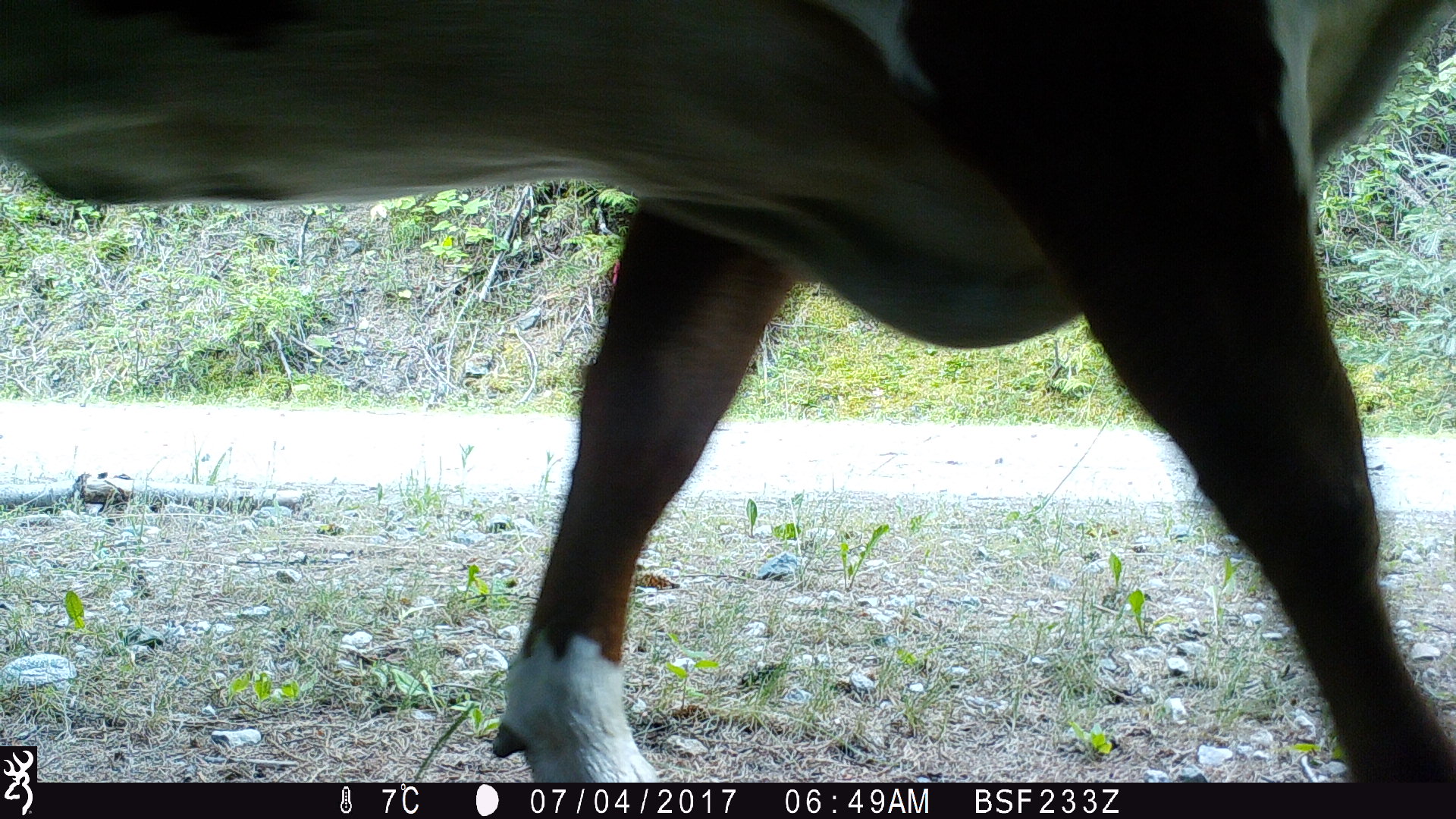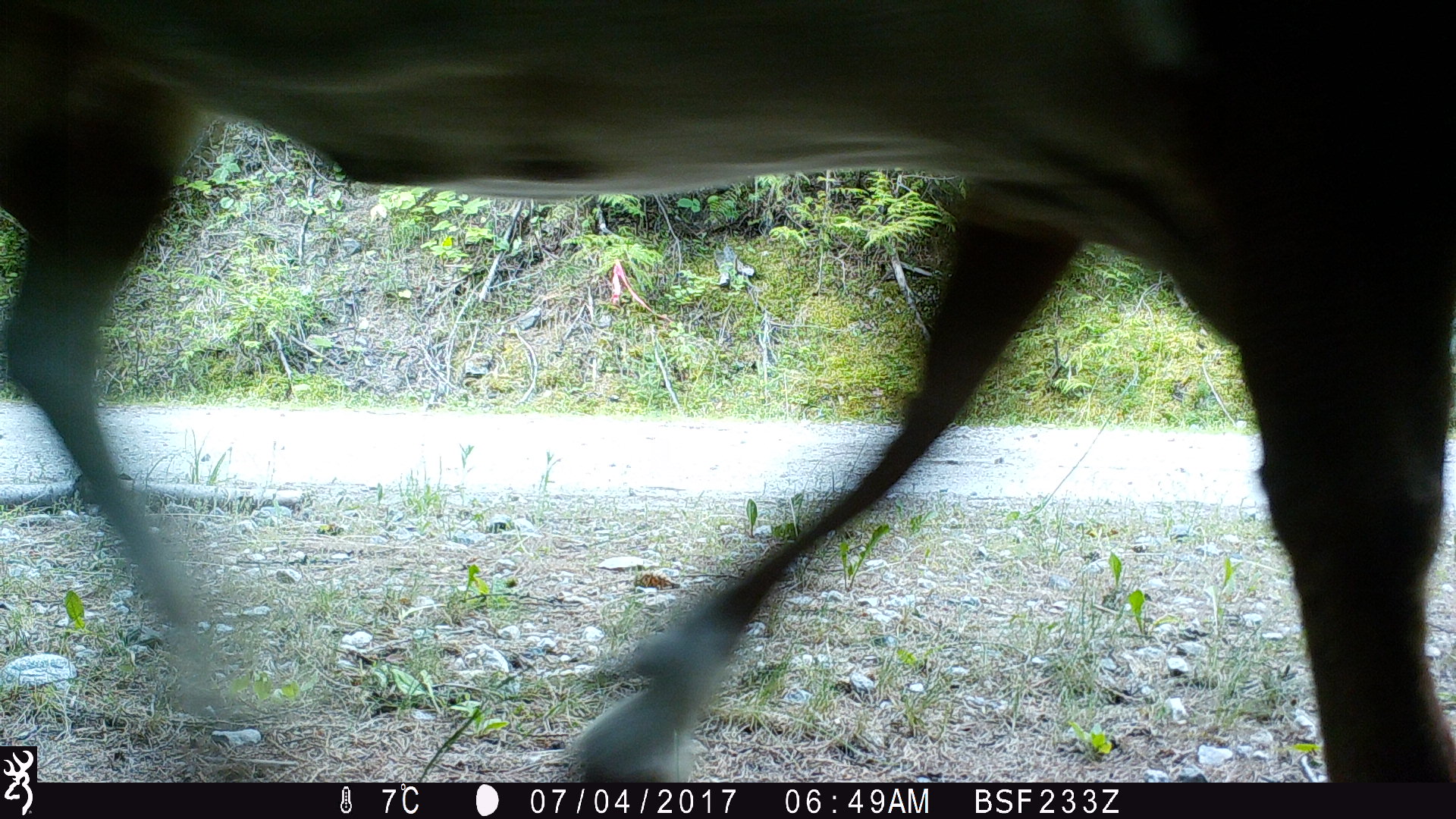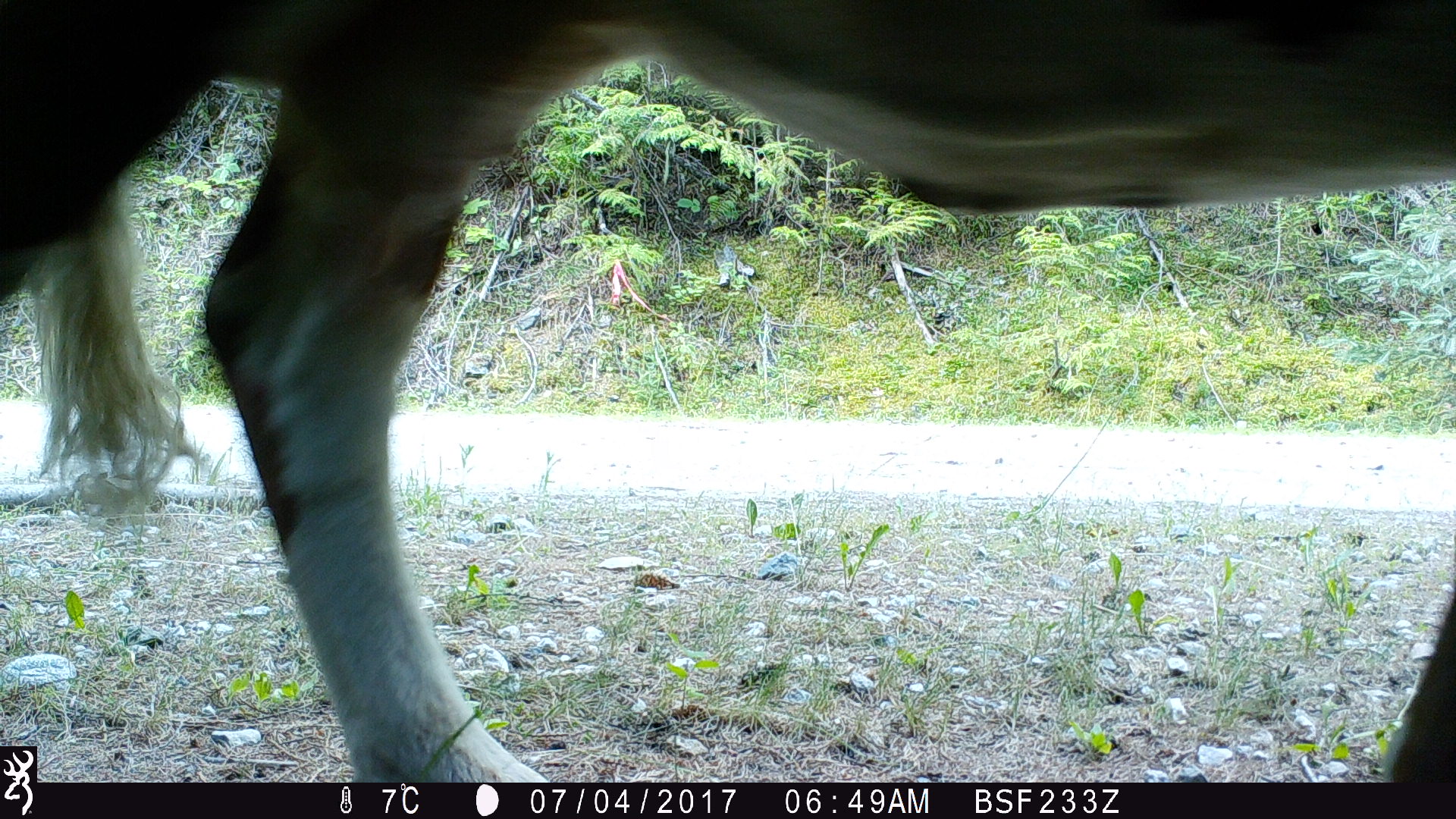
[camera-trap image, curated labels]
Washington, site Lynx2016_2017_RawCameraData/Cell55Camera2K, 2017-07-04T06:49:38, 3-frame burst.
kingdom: Animalia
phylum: Chordata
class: Mammalia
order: Artiodactyla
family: Bovidae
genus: Bos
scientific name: Bos taurus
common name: domestic cattle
Domestic cattle (Bos taurus). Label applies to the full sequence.